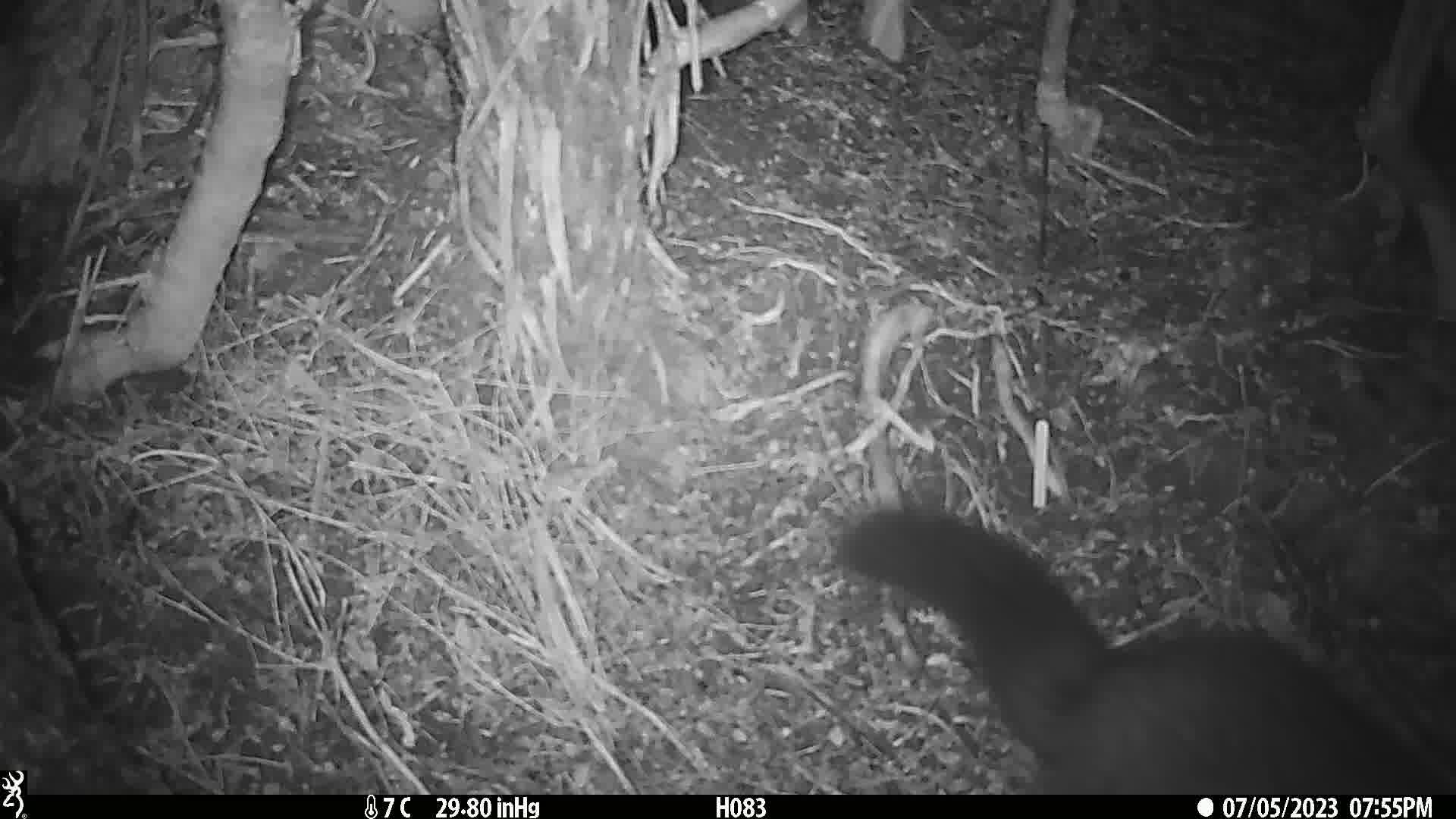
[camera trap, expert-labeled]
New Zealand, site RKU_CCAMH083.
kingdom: Animalia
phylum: Chordata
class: Mammalia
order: Diprotodontia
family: Phalangeridae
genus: Trichosurus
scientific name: Trichosurus vulpecula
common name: common brushtail possum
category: possum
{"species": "possum (common brushtail possum) (Trichosurus vulpecula)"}